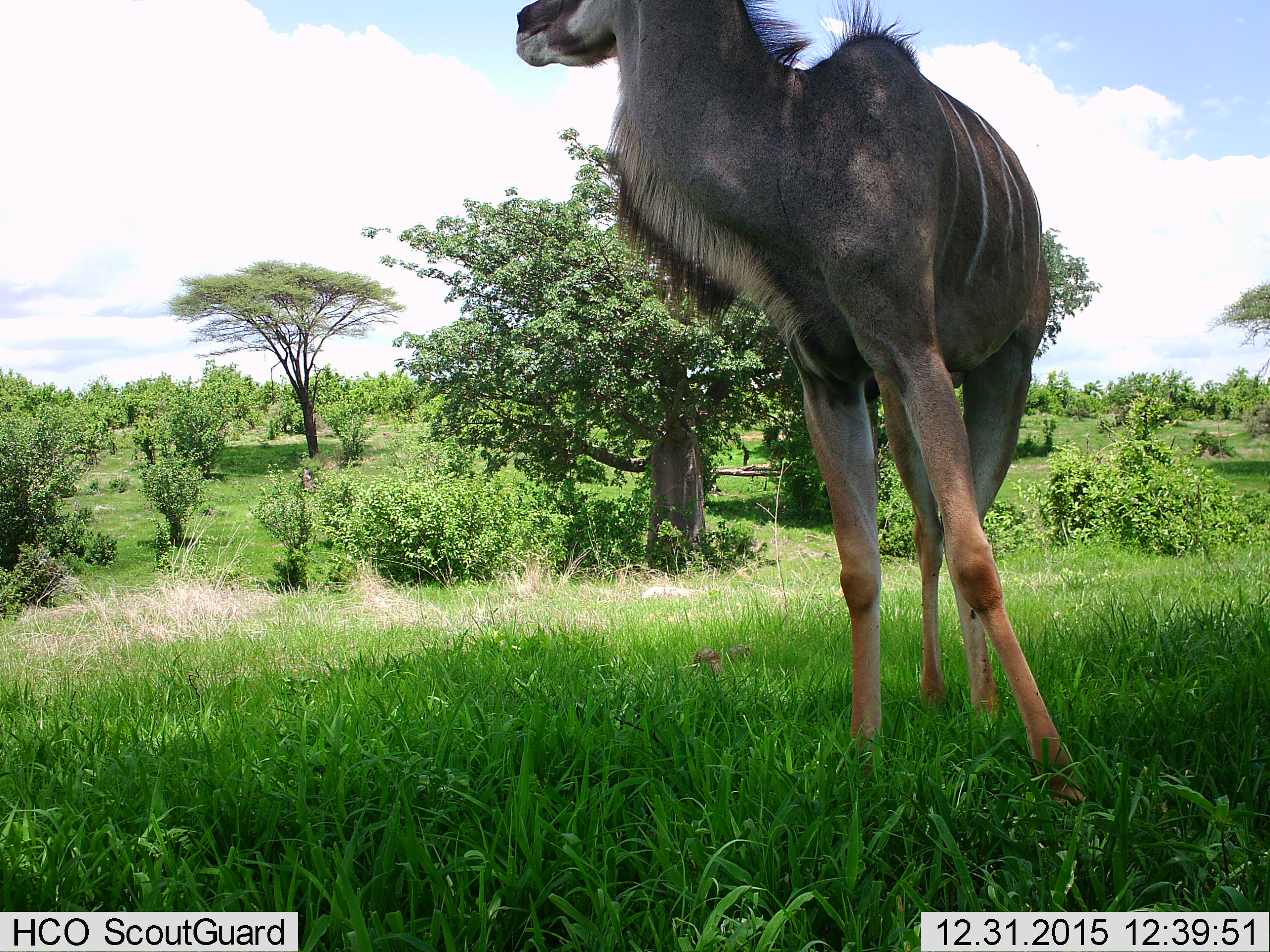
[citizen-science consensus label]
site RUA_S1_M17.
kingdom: Animalia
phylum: Chordata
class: Mammalia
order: Artiodactyla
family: Bovidae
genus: Tragelaphus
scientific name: Tragelaphus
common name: kudu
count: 1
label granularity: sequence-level